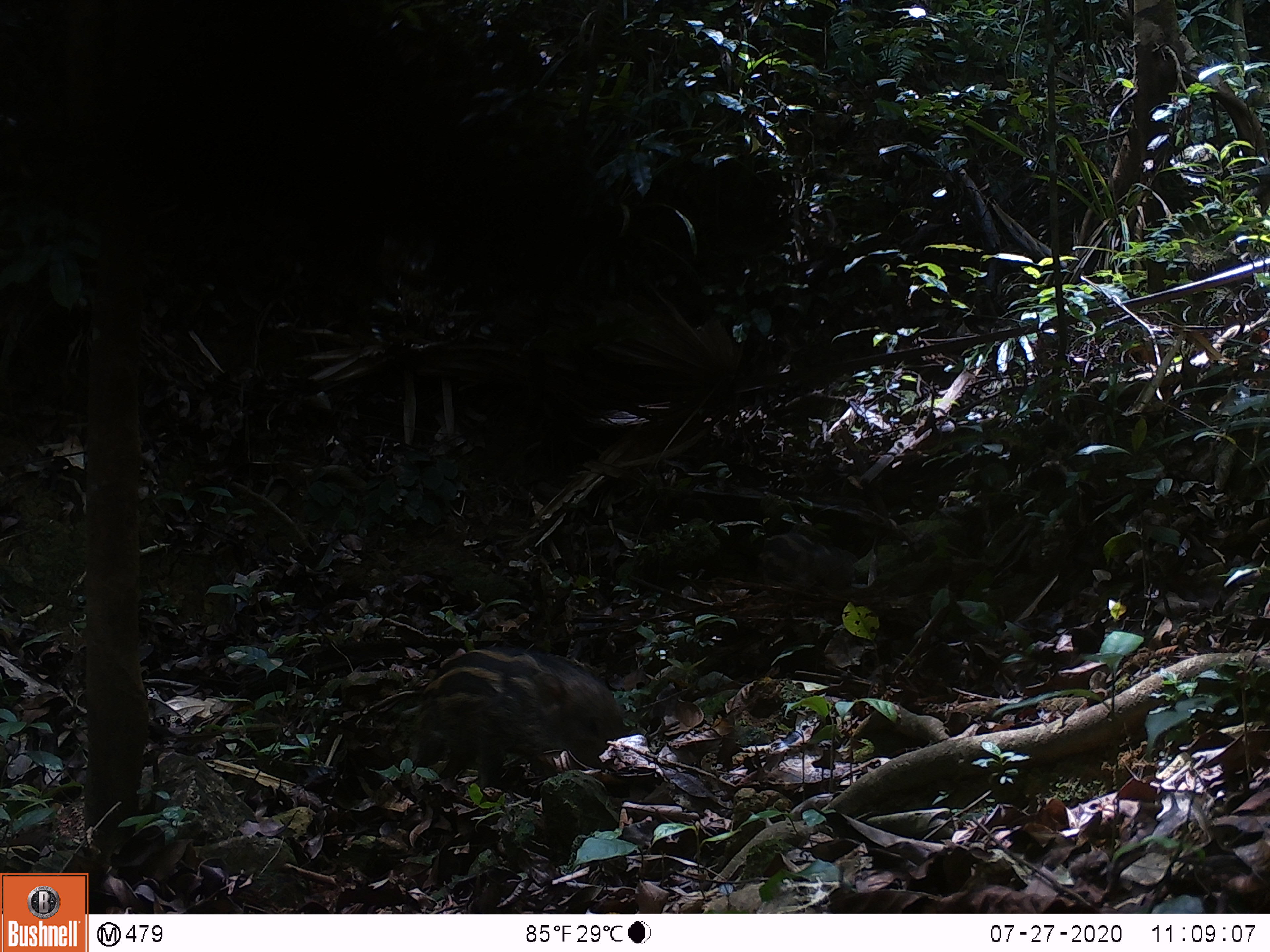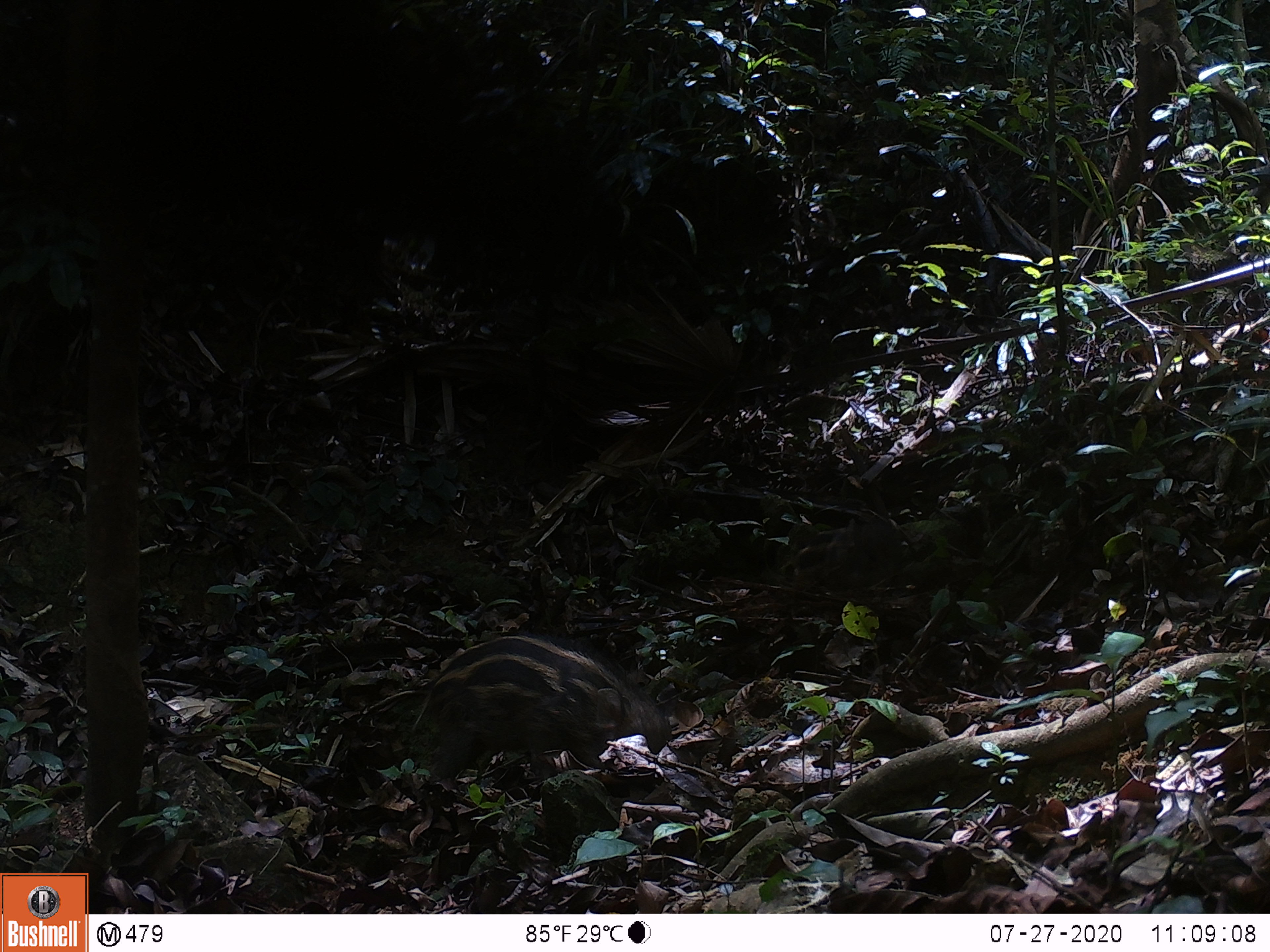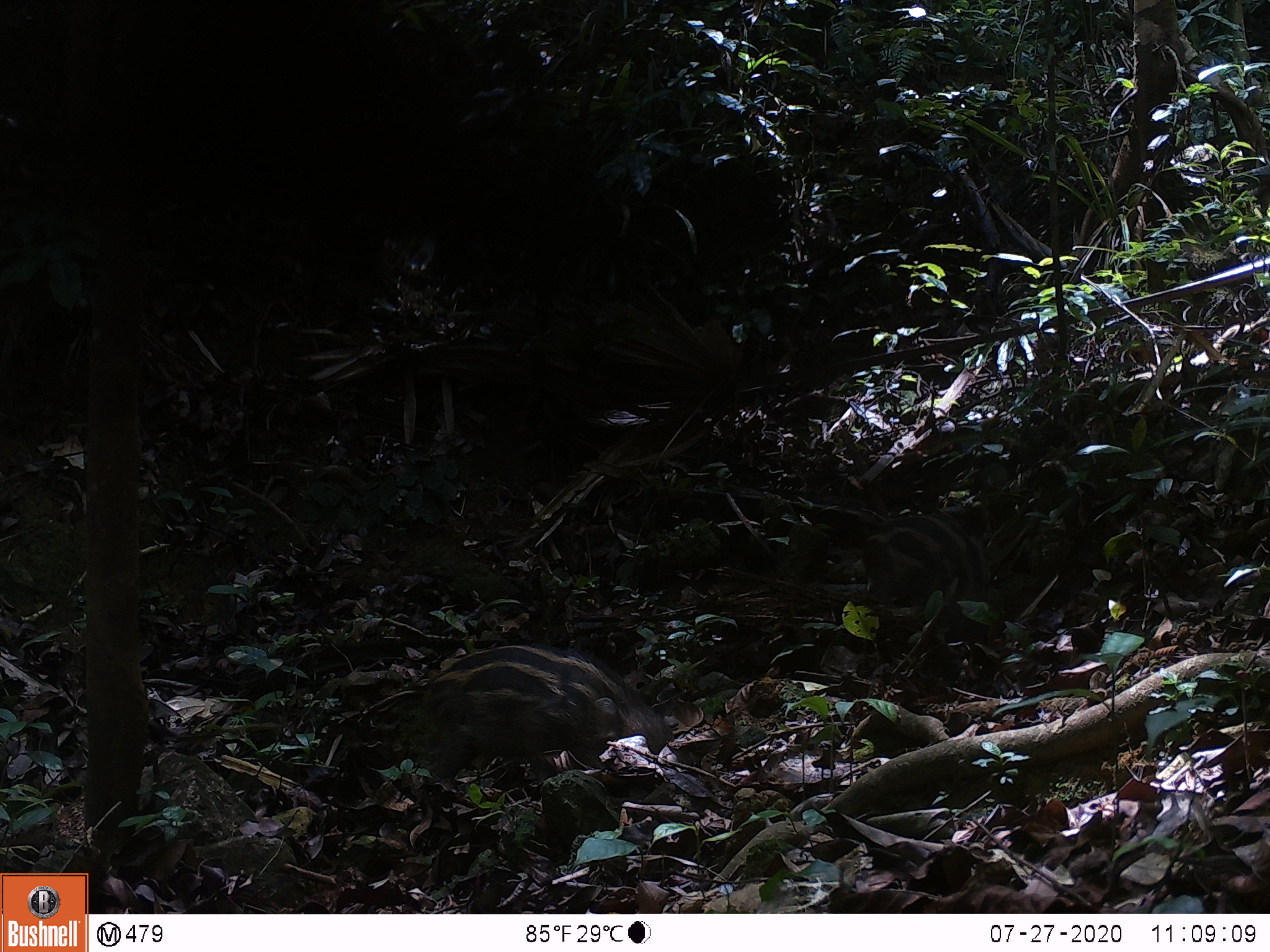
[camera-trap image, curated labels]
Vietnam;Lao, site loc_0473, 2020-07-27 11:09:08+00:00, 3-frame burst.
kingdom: Animalia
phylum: Chordata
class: Mammalia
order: Artiodactyla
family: Suidae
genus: Sus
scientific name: Sus scrofa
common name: eurasian wild pig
Eurasian wild pig (Sus scrofa). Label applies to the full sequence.